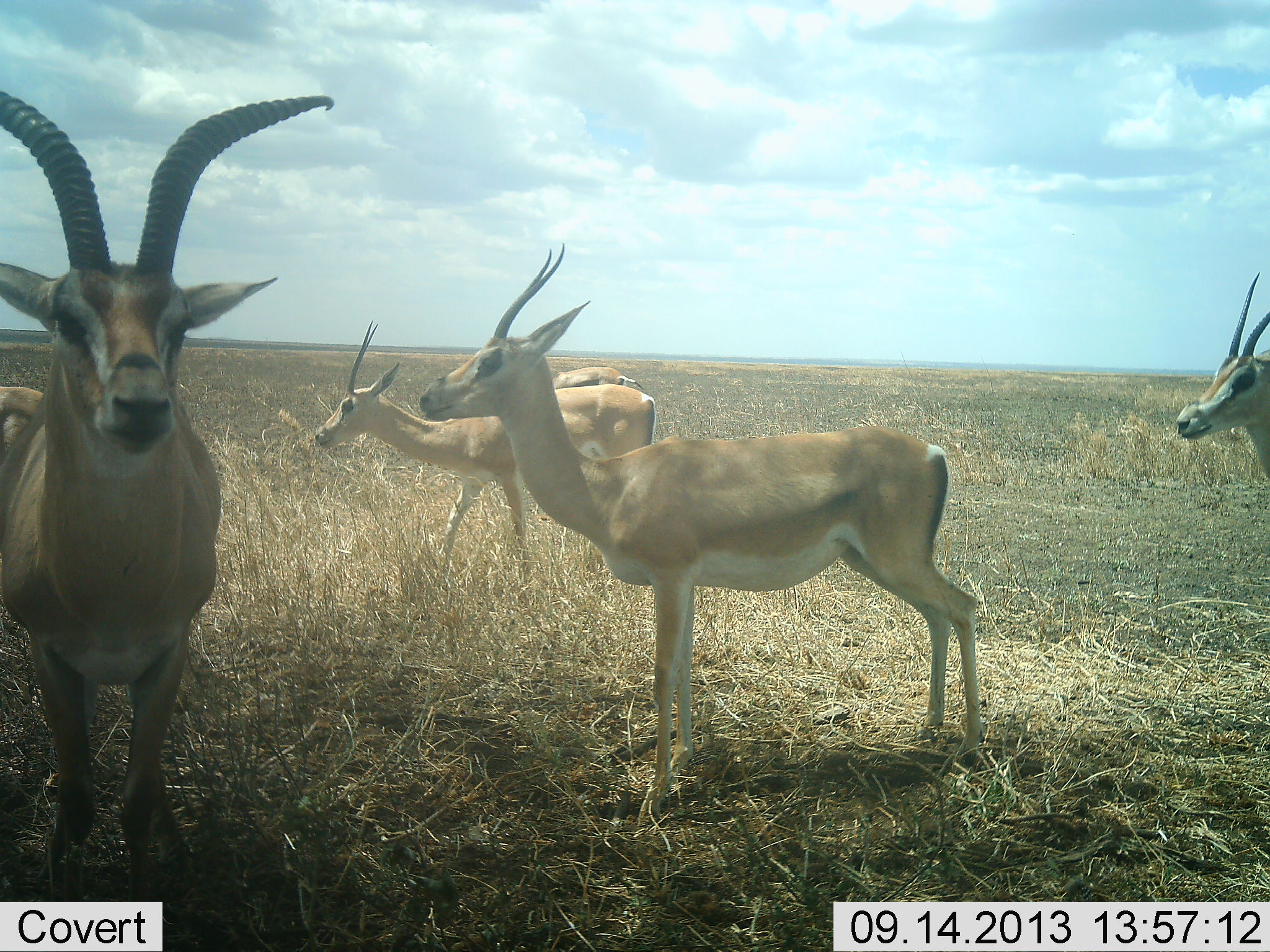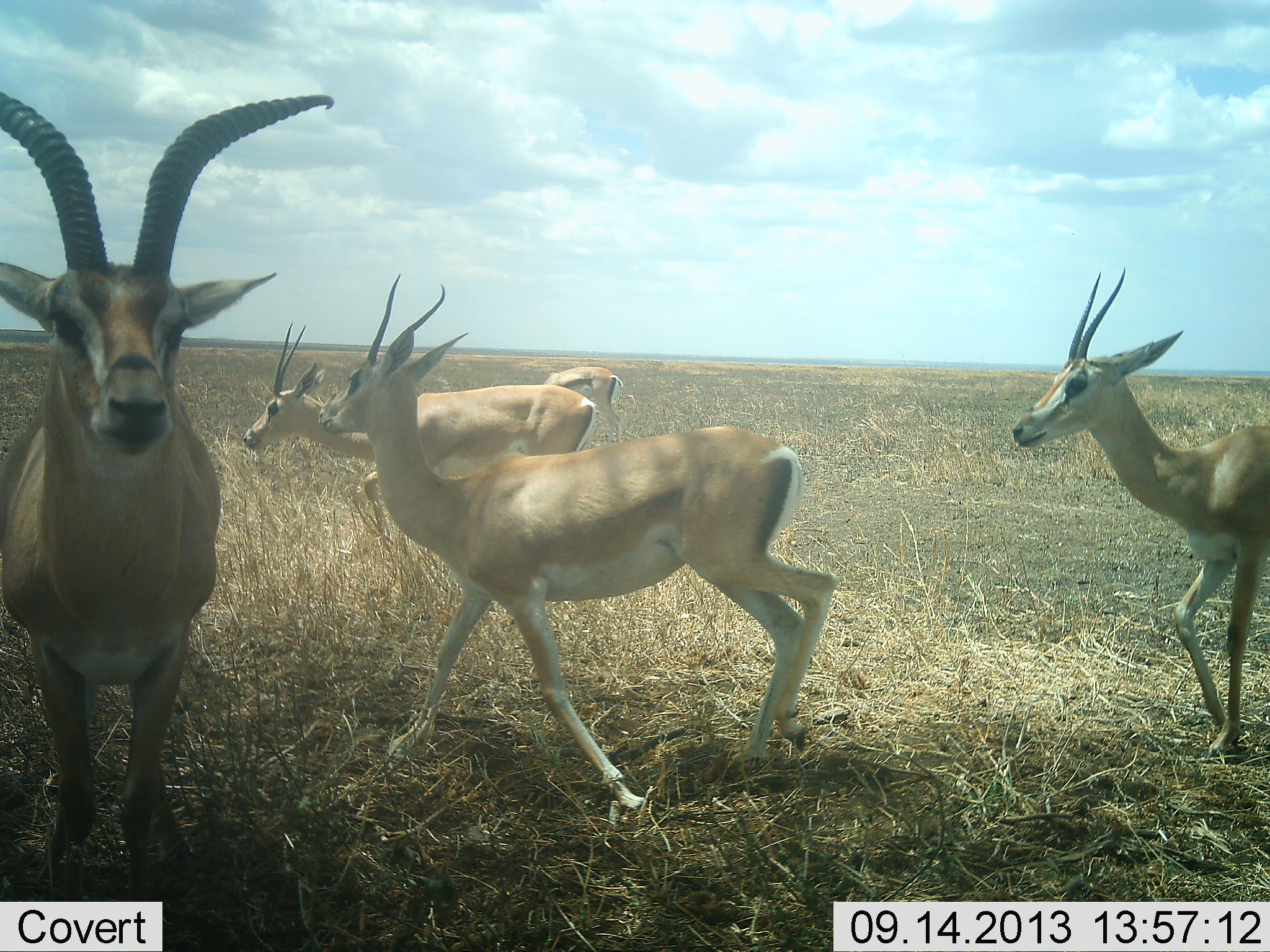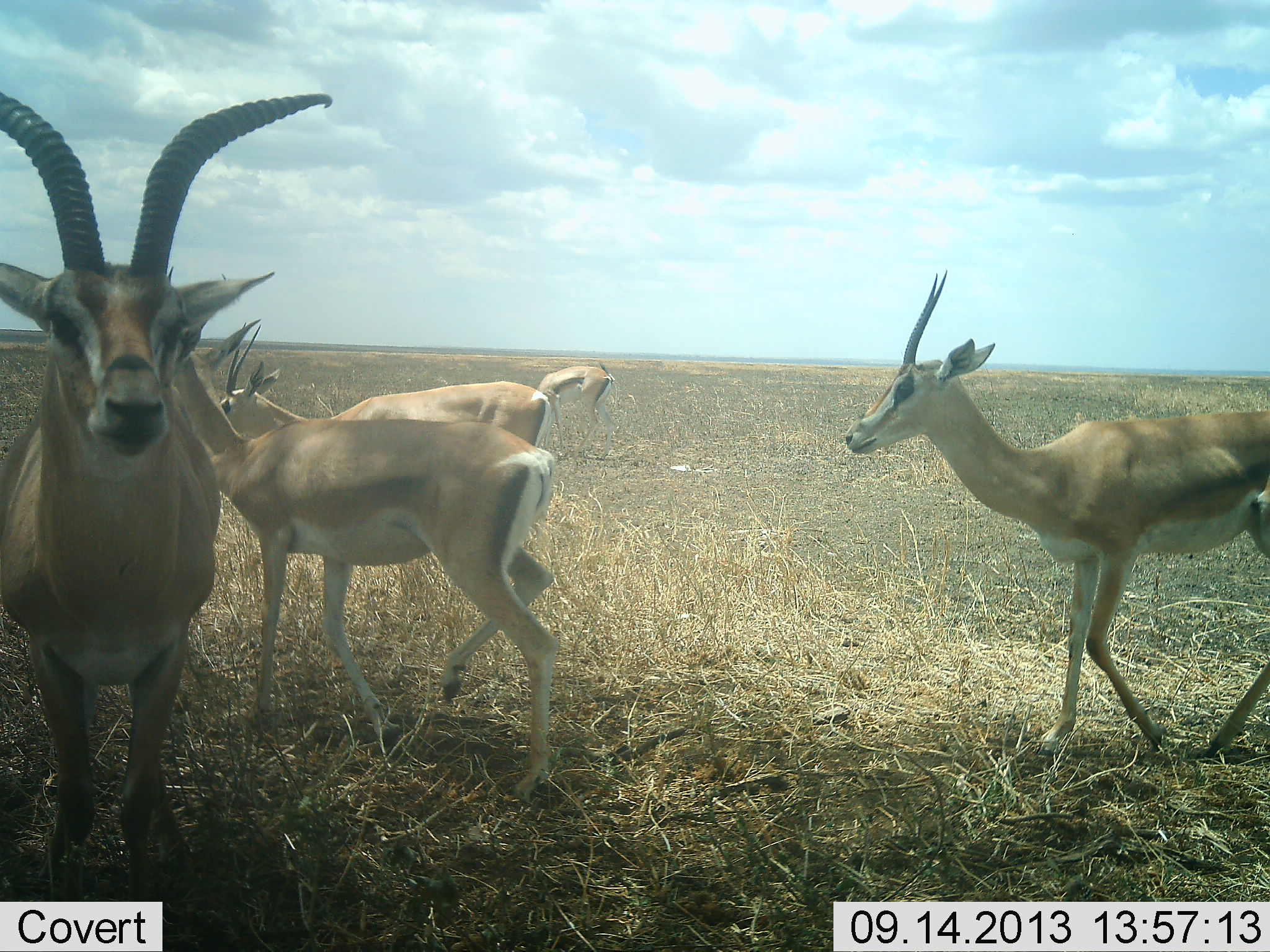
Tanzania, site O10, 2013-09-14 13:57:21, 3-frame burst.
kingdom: Animalia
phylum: Chordata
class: Mammalia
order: Artiodactyla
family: Bovidae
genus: Nanger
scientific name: Nanger granti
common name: grant's gazelle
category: gazellegrants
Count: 6.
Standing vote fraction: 68%.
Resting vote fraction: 0%.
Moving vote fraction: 92%.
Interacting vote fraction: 0%.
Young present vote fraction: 4%.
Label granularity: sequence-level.